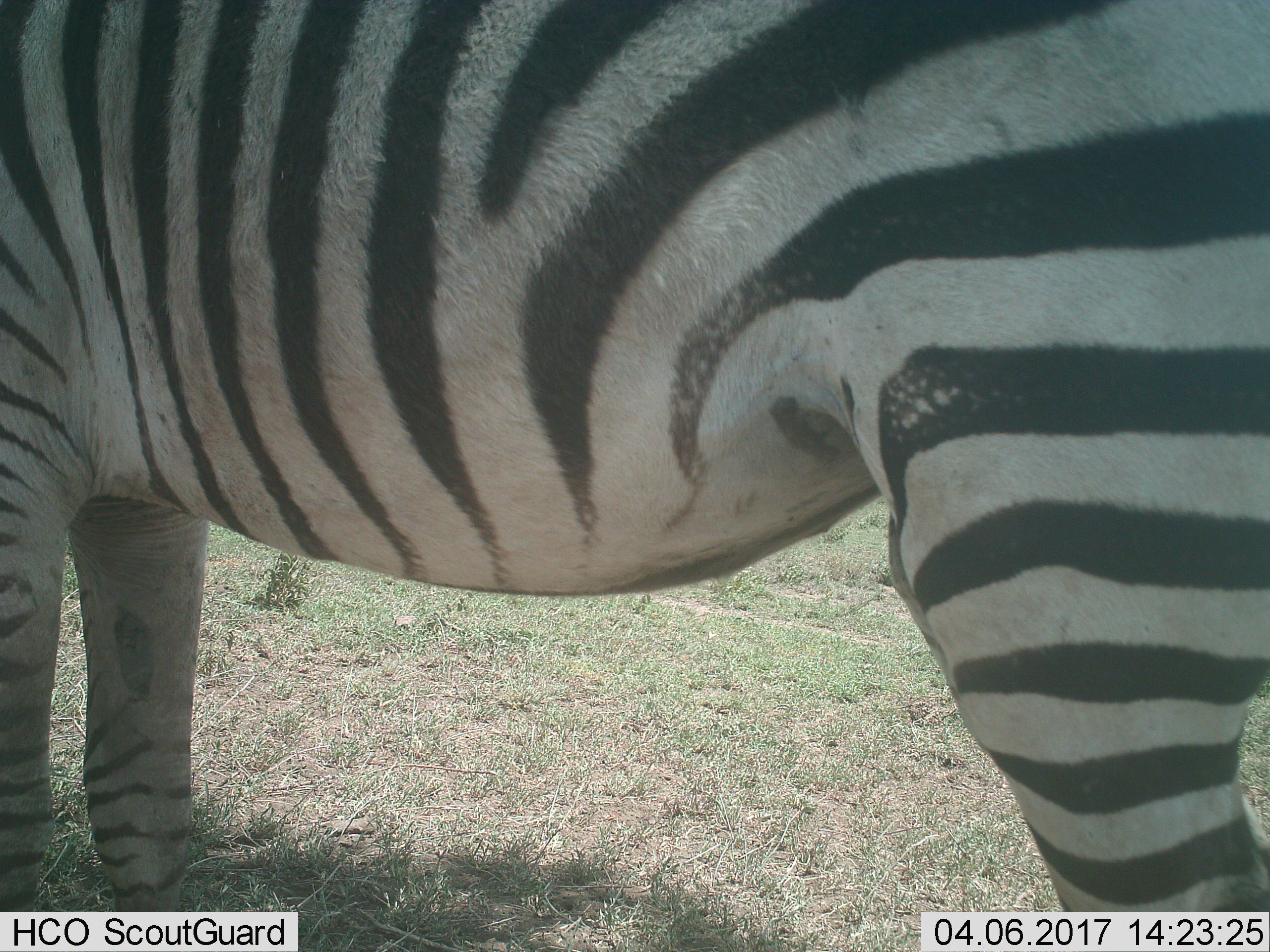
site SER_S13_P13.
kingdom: Animalia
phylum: Chordata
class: Mammalia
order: Perissodactyla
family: Equidae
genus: Equus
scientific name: Equus quagga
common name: plains zebra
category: zebraplains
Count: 1.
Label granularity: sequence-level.